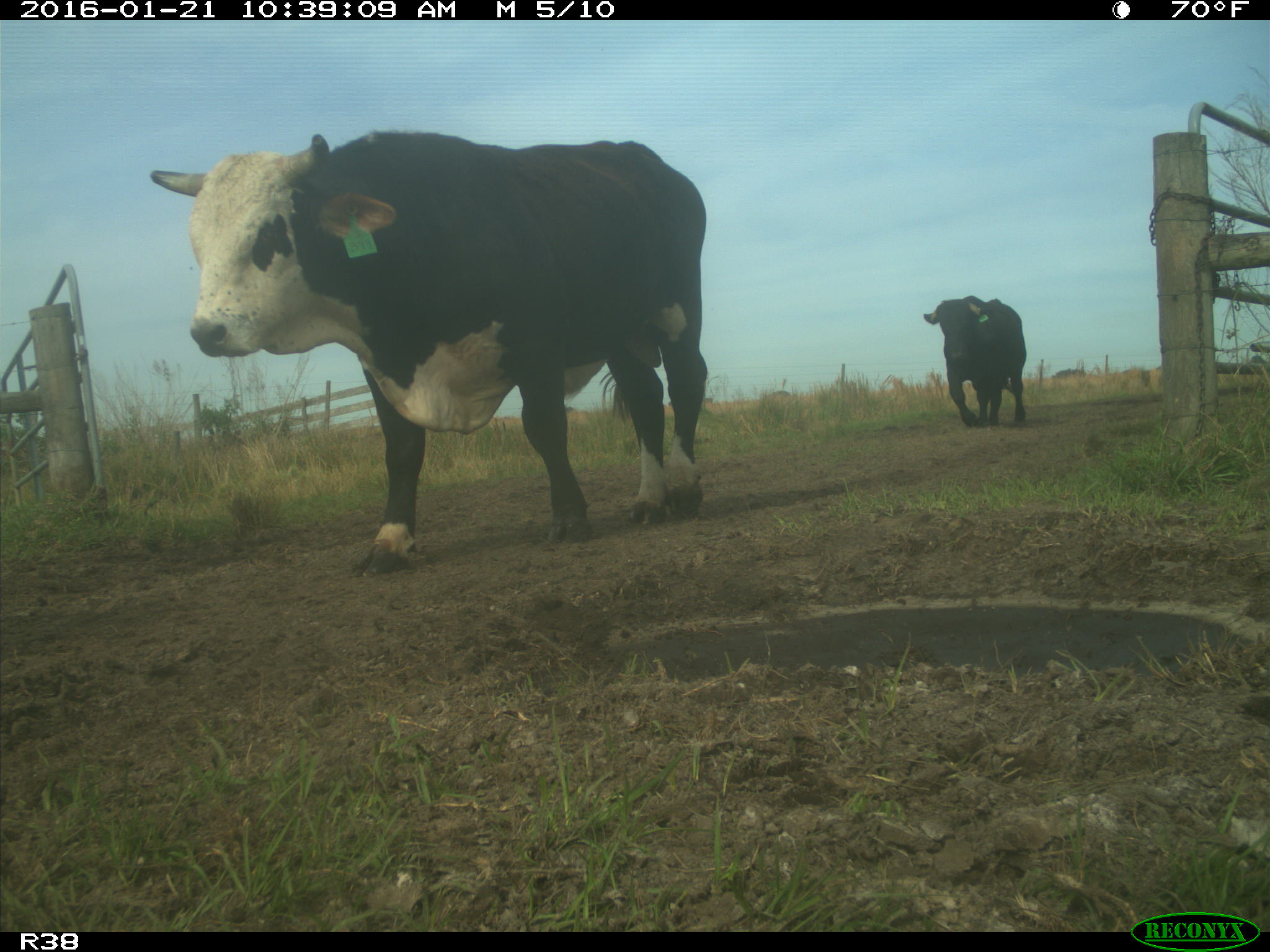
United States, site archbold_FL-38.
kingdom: Animalia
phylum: Chordata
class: Mammalia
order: Artiodactyla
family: Bovidae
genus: Bos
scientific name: Bos taurus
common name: domestic cow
Bos taurus (domestic cow).